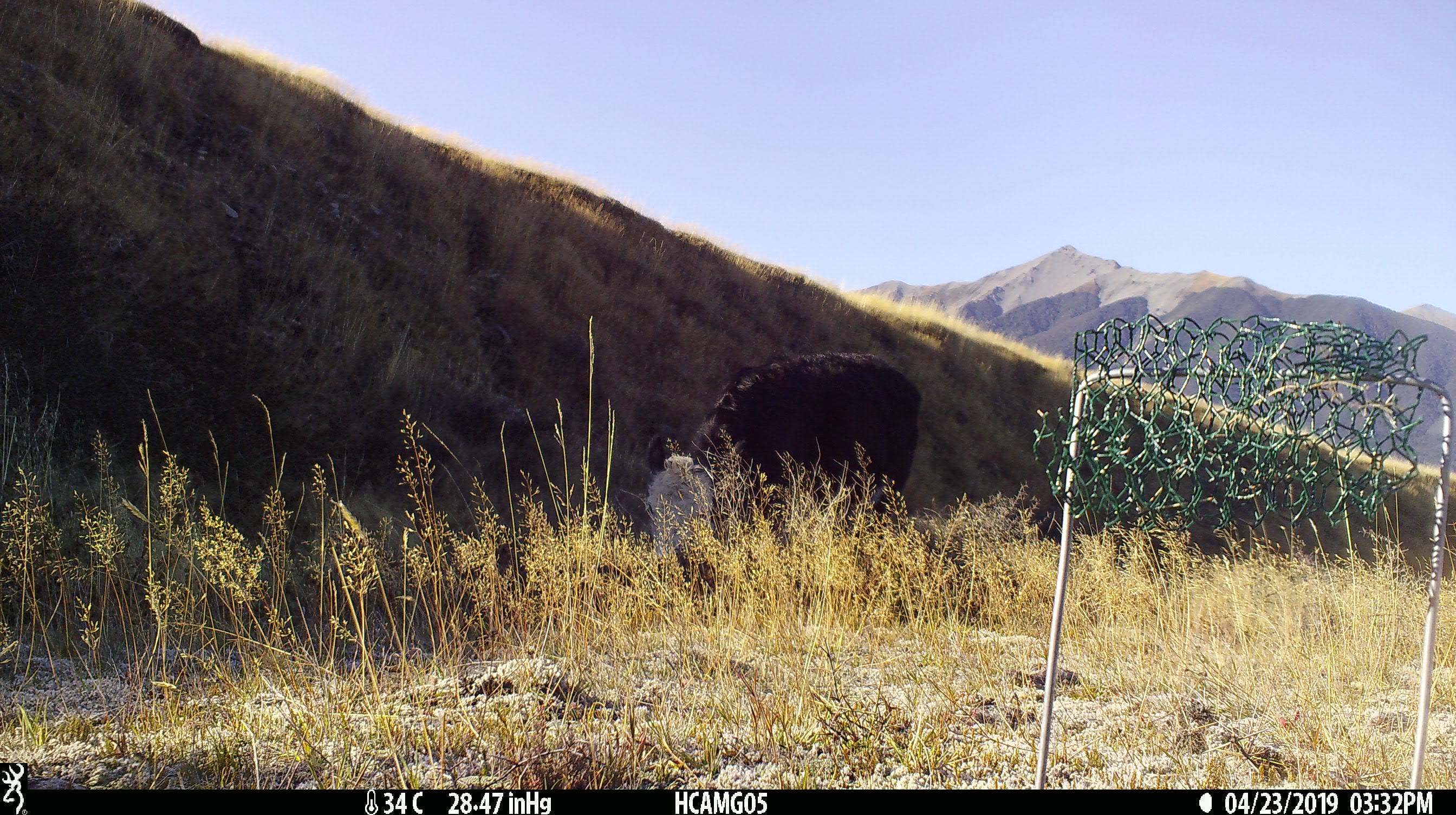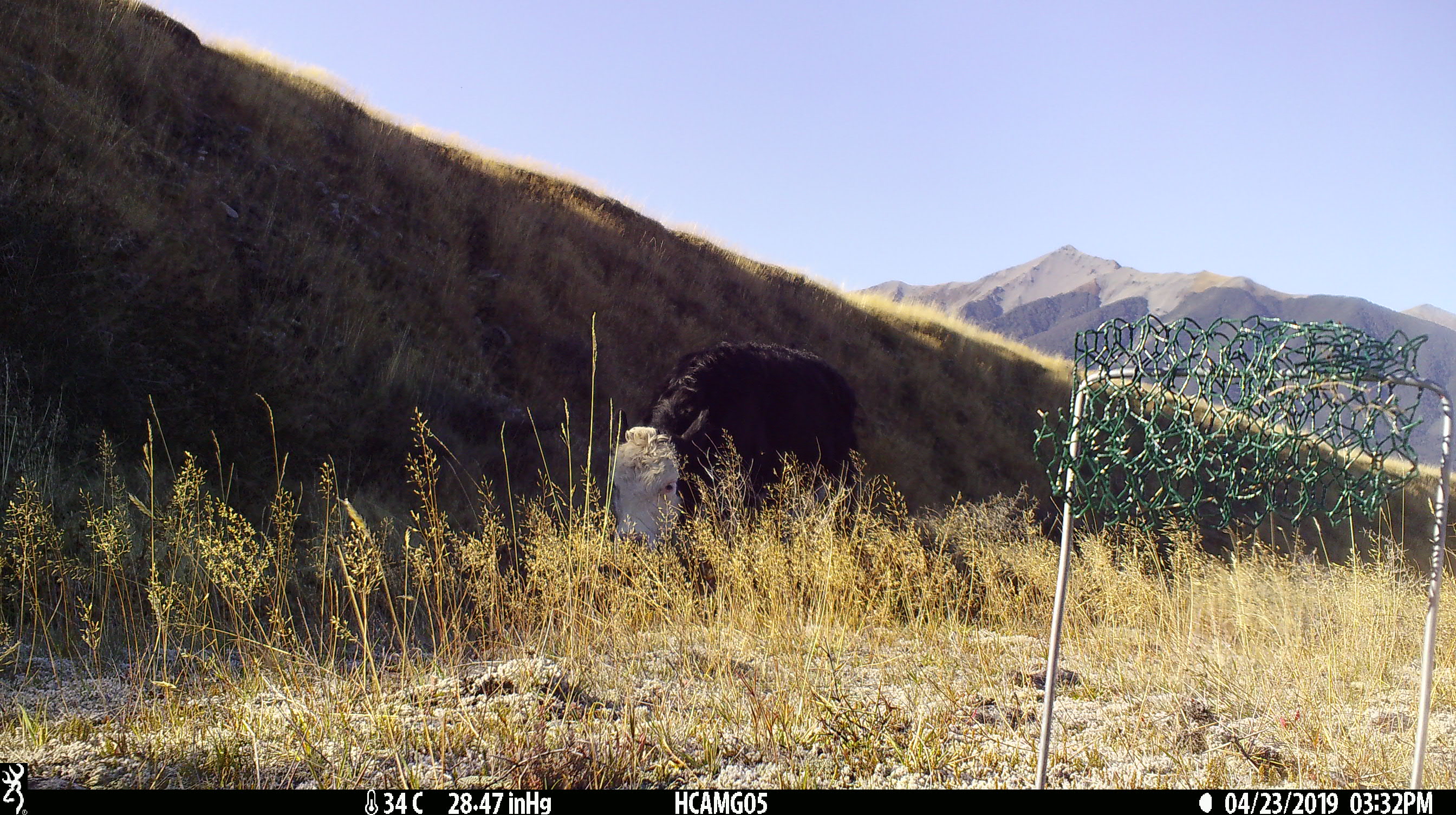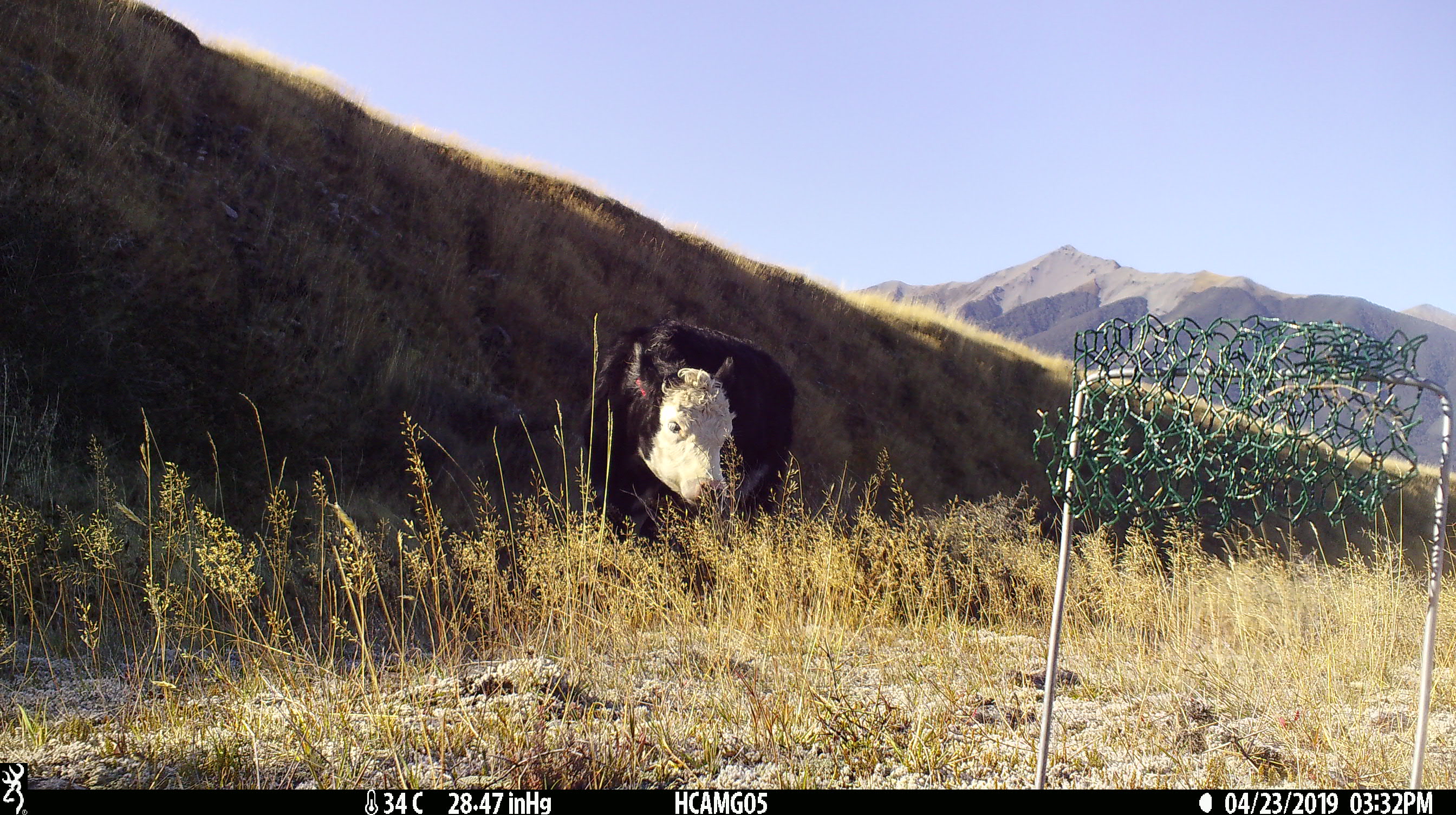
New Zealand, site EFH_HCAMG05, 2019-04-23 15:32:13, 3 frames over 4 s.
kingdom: Animalia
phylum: Chordata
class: Mammalia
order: Artiodactyla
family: Bovidae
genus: Bos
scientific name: Bos taurus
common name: domestic cow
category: cow